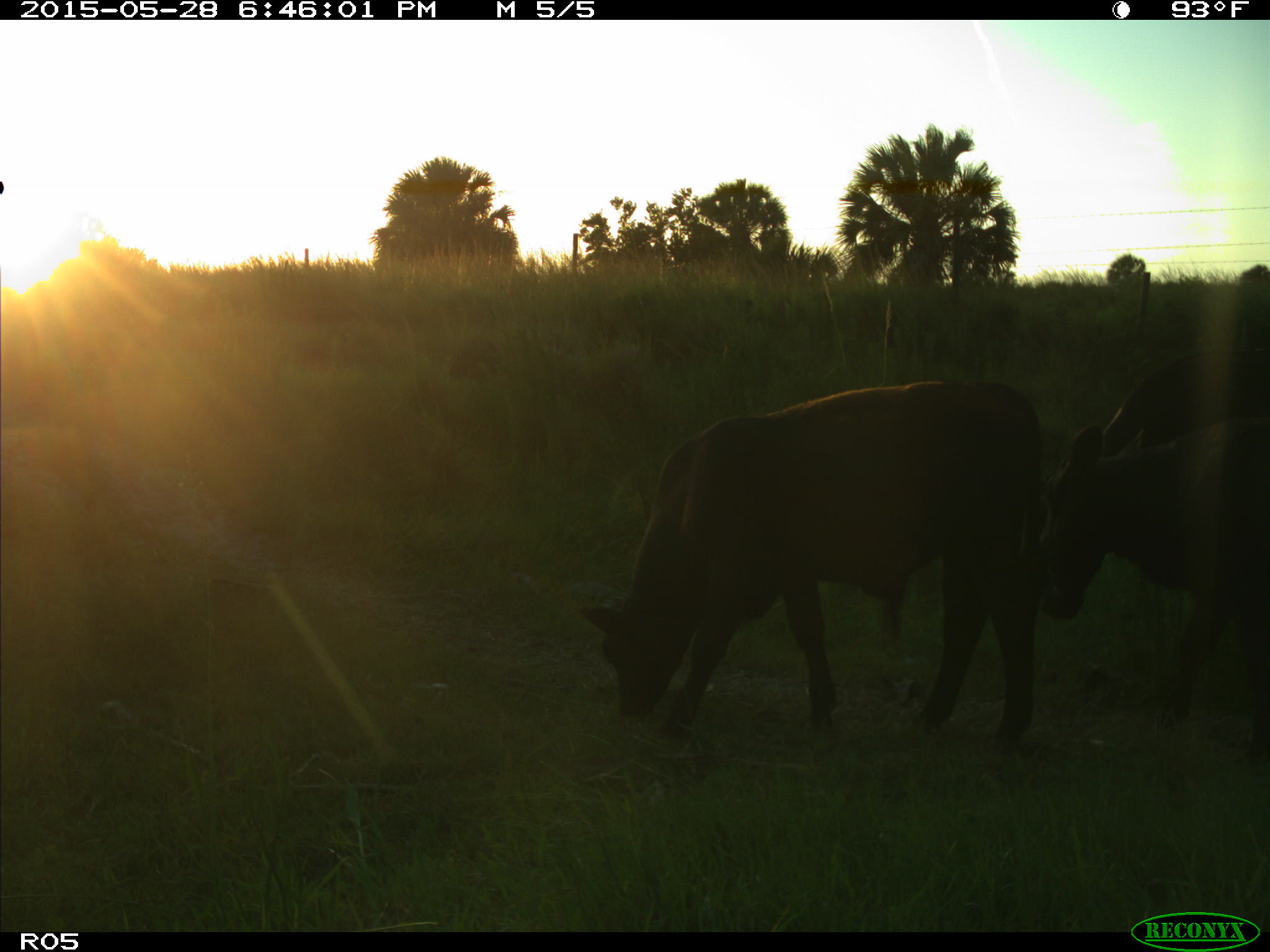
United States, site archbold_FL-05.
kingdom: Animalia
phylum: Chordata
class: Mammalia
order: Artiodactyla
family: Bovidae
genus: Bos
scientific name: Bos taurus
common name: domestic cow